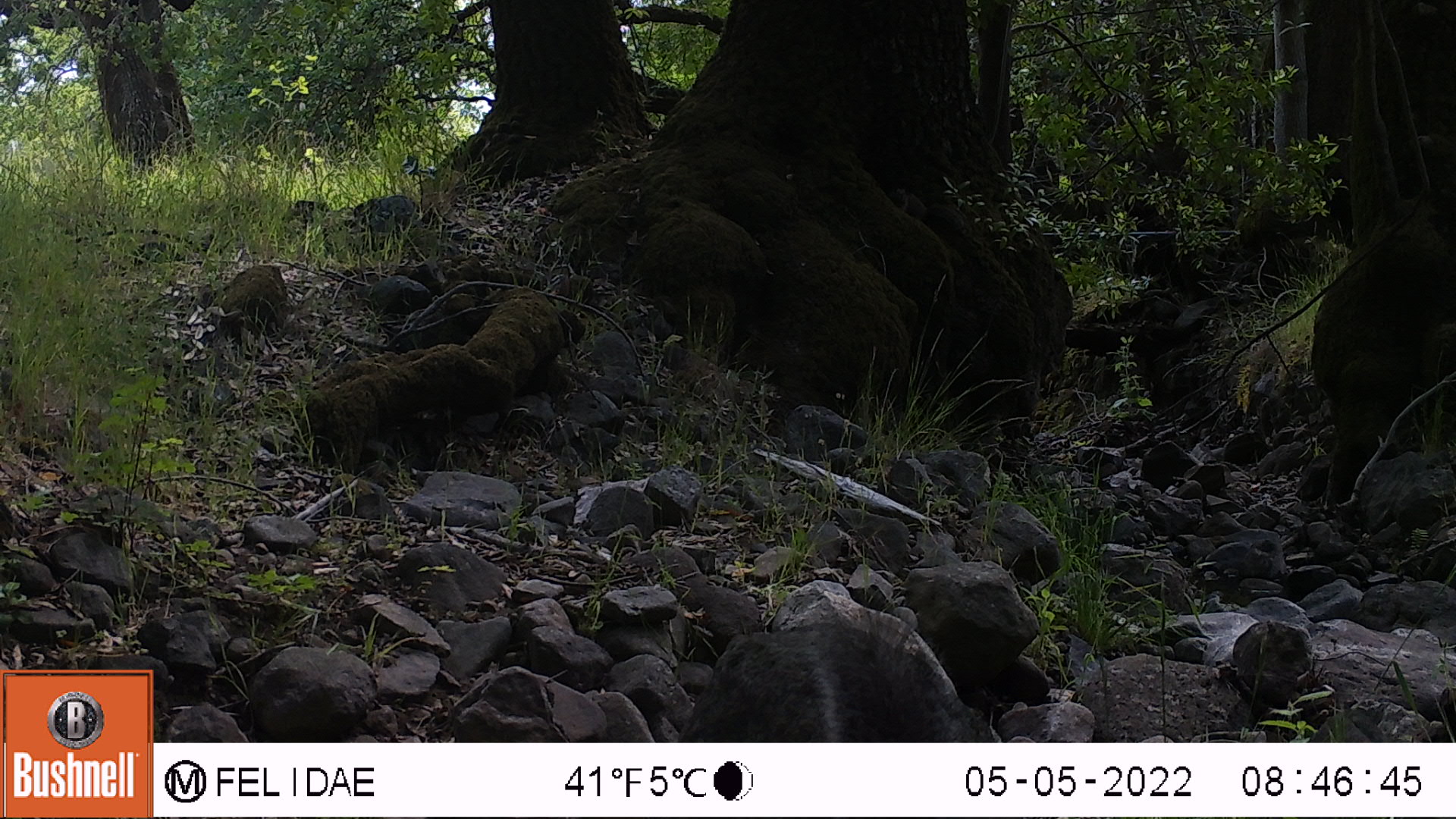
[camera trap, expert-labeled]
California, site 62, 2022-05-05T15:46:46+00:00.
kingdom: Animalia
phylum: Chordata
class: Mammalia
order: Rodentia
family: Sciuridae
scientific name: Sciuridae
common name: squirrel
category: unknown squirrel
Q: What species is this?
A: Unknown squirrel (squirrel) (Sciuridae).